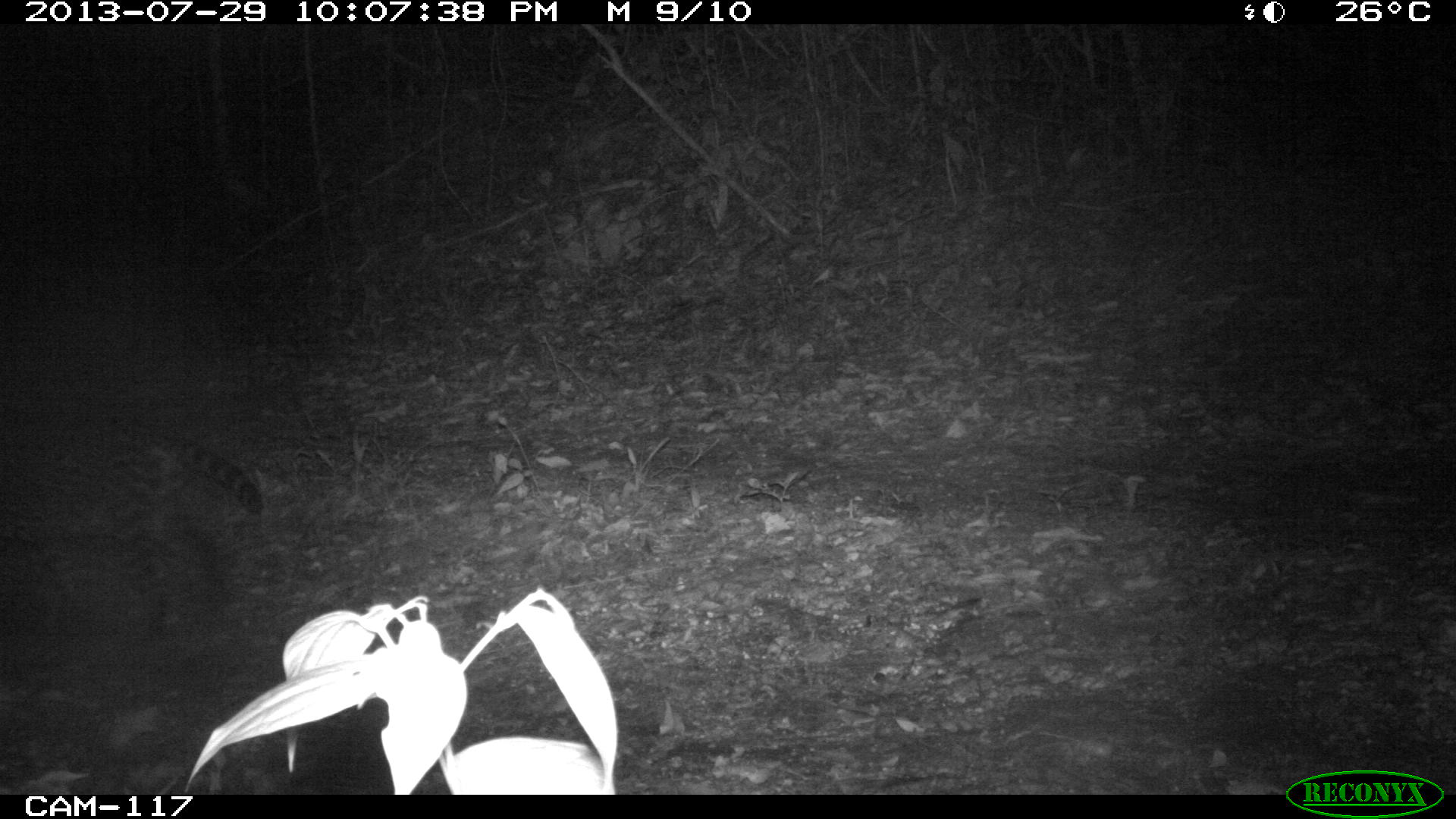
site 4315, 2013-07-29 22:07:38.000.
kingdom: Animalia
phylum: Chordata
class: Mammalia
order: Carnivora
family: Felidae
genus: Leopardus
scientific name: Leopardus pardalis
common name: ocelot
Leopardus pardalis (ocelot), count 1, sex female.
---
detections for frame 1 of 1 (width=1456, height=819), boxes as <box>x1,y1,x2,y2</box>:
leopardus pardalis: <box>1,408,265,639</box>